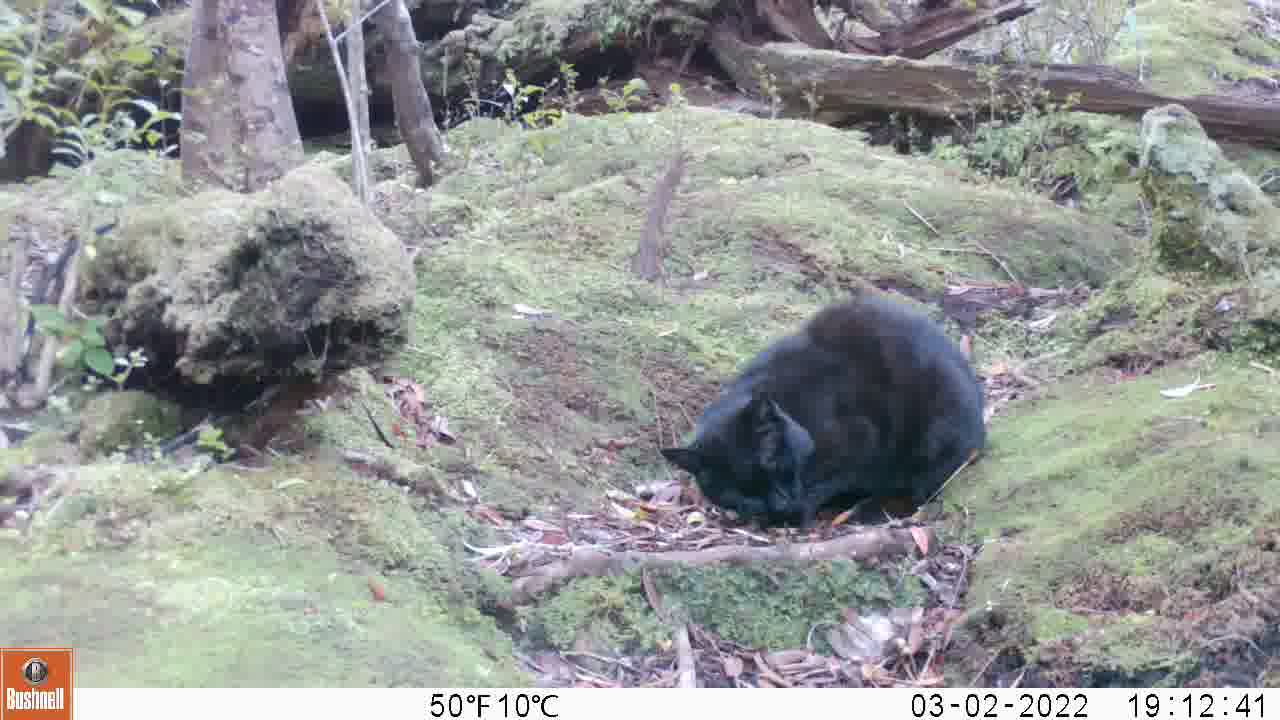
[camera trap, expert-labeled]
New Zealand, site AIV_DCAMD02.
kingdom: Animalia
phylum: Chordata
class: Mammalia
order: Carnivora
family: Felidae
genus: Felis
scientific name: Felis catus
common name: domestic cat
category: cat